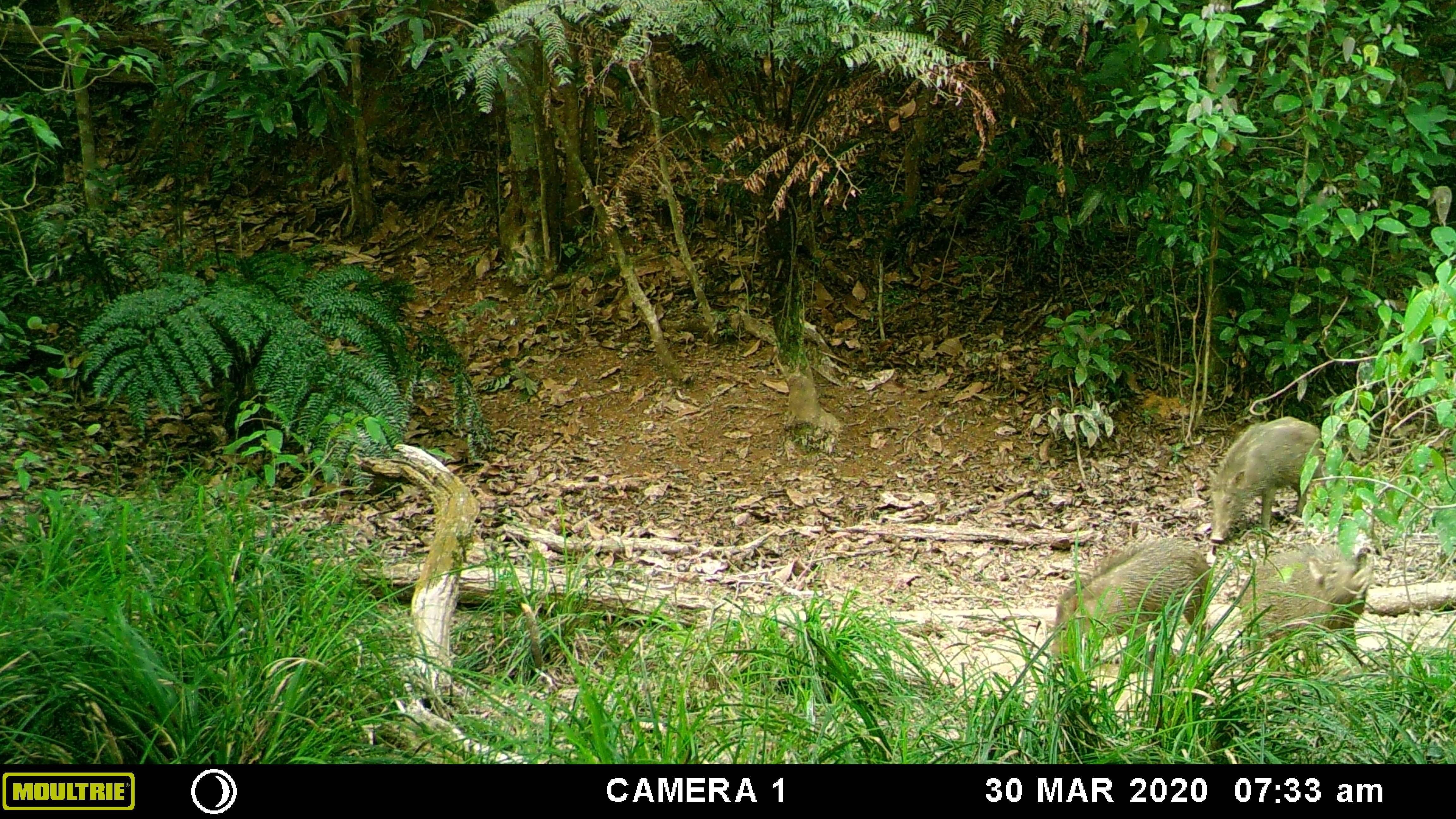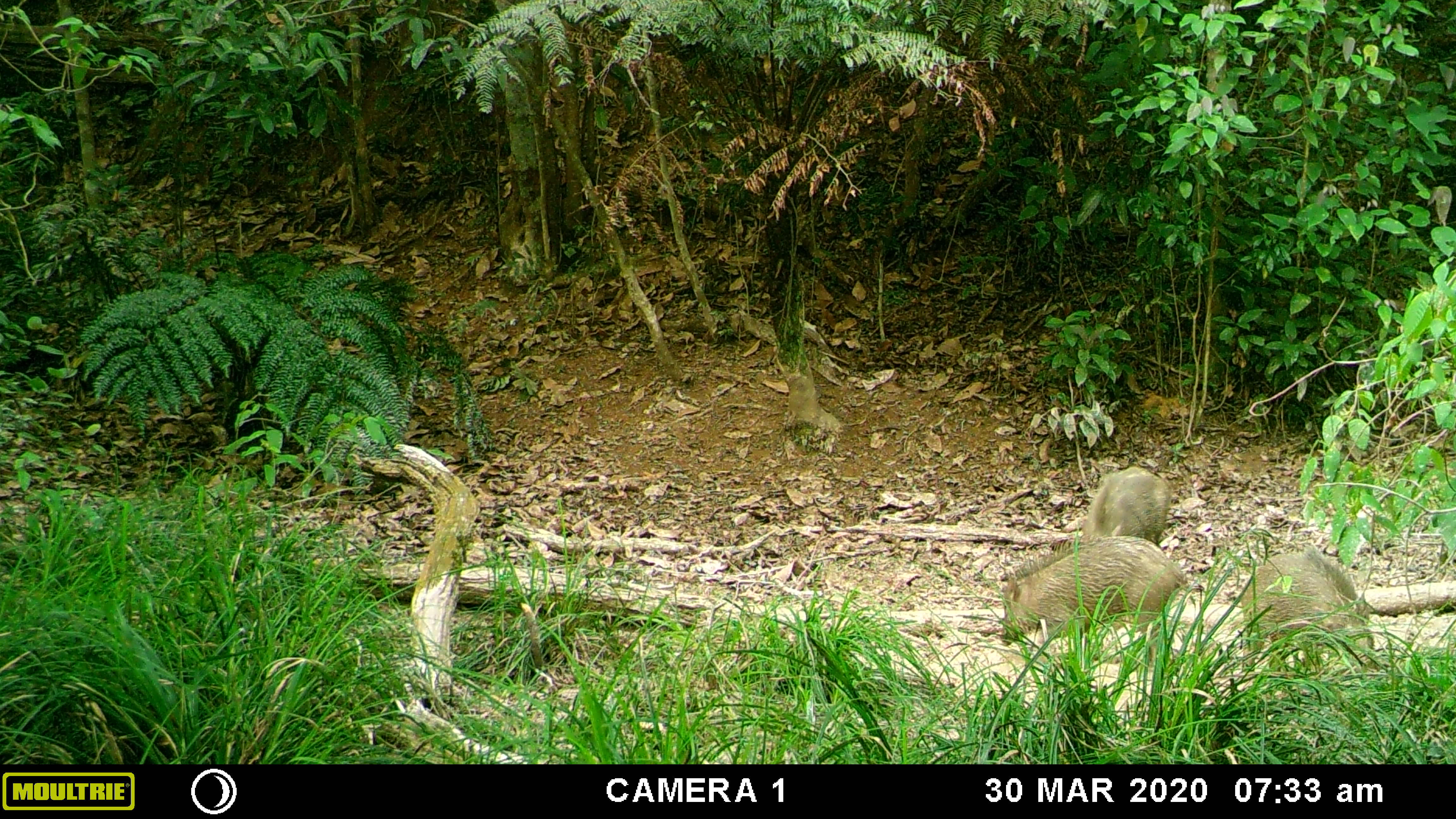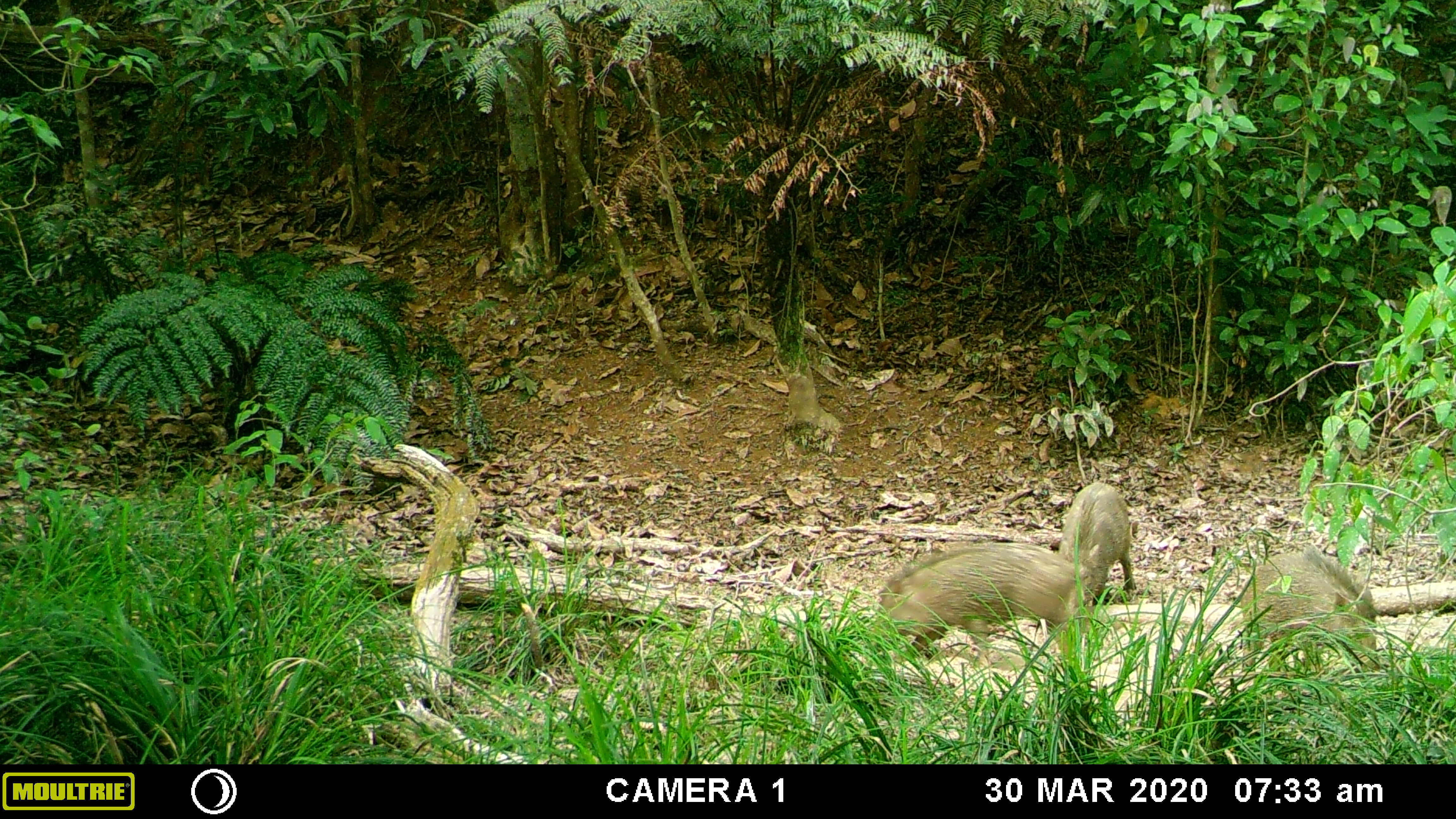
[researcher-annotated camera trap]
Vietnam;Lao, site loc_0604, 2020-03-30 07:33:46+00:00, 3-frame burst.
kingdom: Animalia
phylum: Chordata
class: Mammalia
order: Artiodactyla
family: Suidae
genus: Sus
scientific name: Sus scrofa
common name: eurasian wild pig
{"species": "eurasian wild pig (Sus scrofa)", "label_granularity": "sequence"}